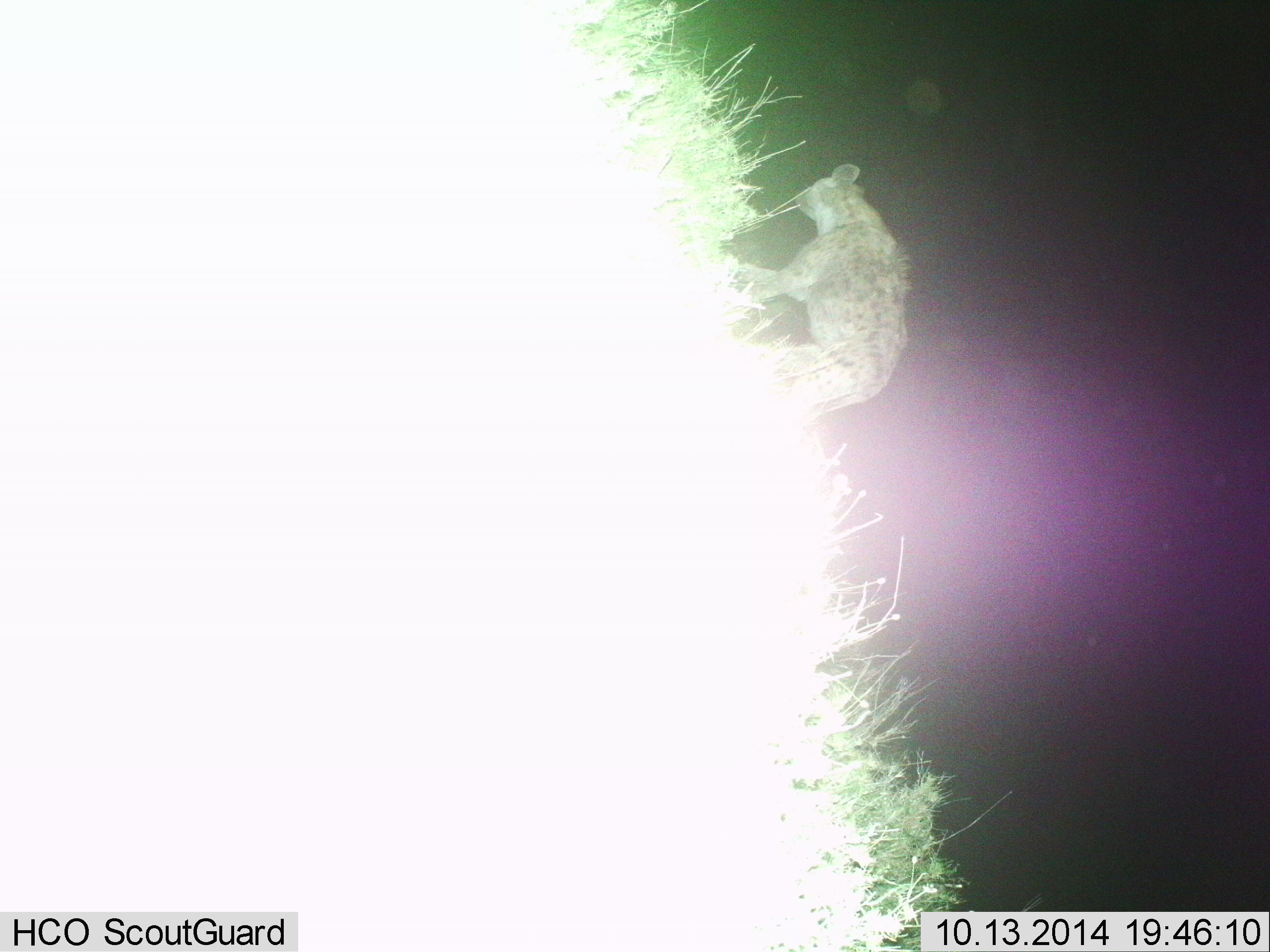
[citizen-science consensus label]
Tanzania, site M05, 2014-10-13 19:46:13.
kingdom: Animalia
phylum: Chordata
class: Mammalia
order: Carnivora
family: Hyaenidae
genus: Crocuta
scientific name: Crocuta crocuta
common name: spotted hyena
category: hyenaspotted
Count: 1.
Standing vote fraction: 50%.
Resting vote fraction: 0%.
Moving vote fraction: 50%.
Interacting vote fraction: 0%.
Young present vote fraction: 0%.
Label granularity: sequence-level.